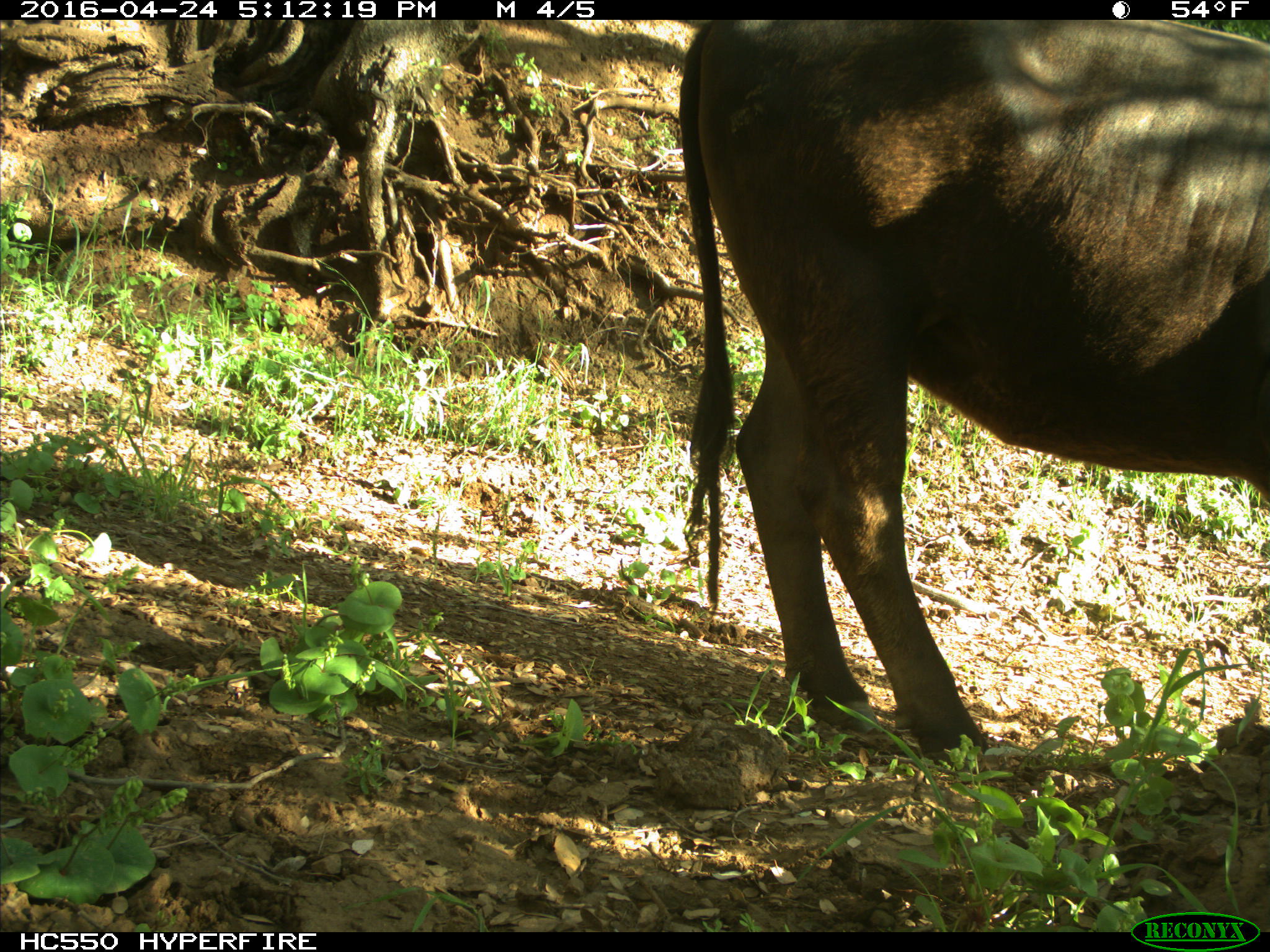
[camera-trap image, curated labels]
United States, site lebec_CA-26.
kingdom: Animalia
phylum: Chordata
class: Mammalia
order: Artiodactyla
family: Bovidae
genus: Bos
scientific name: Bos taurus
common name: domestic cow